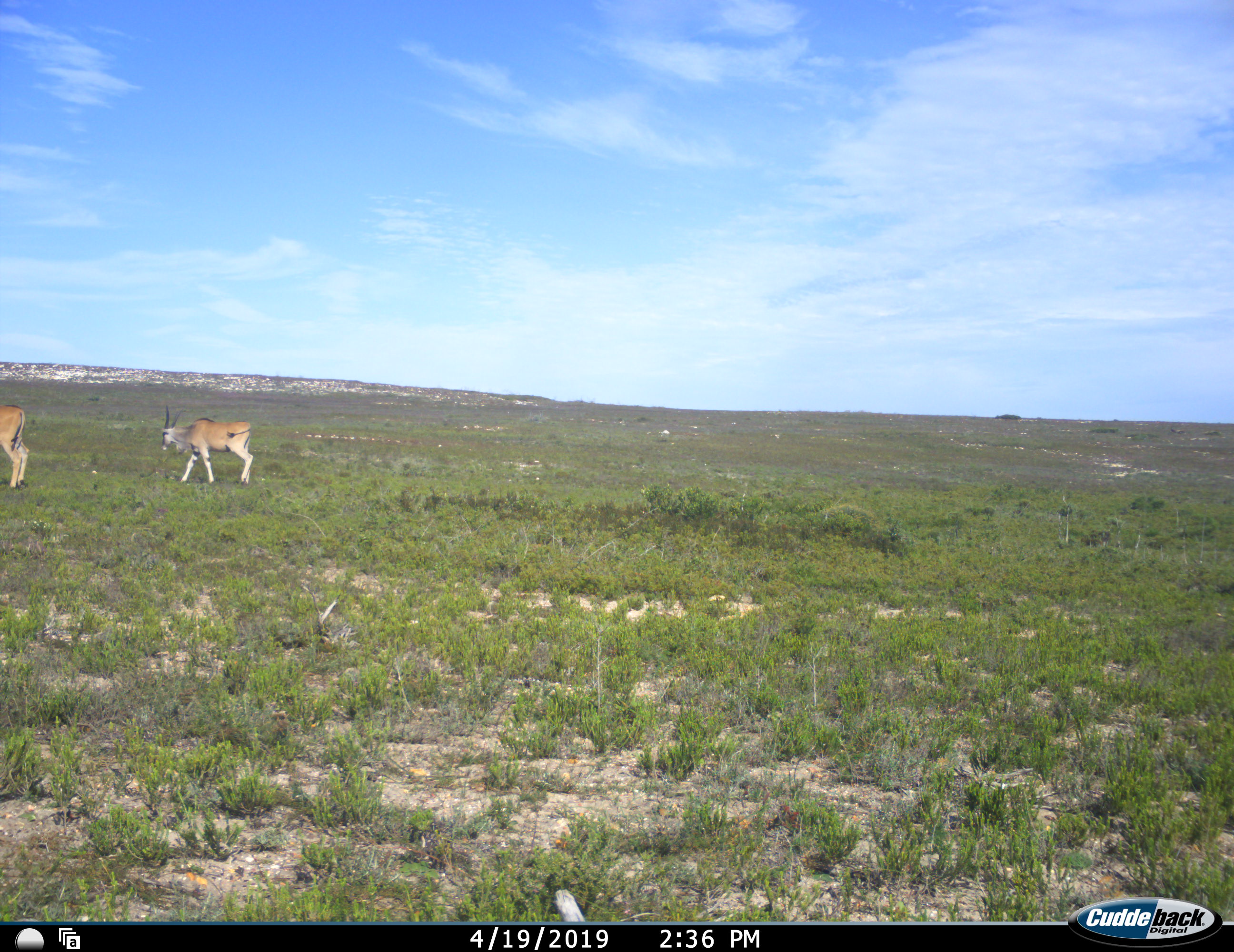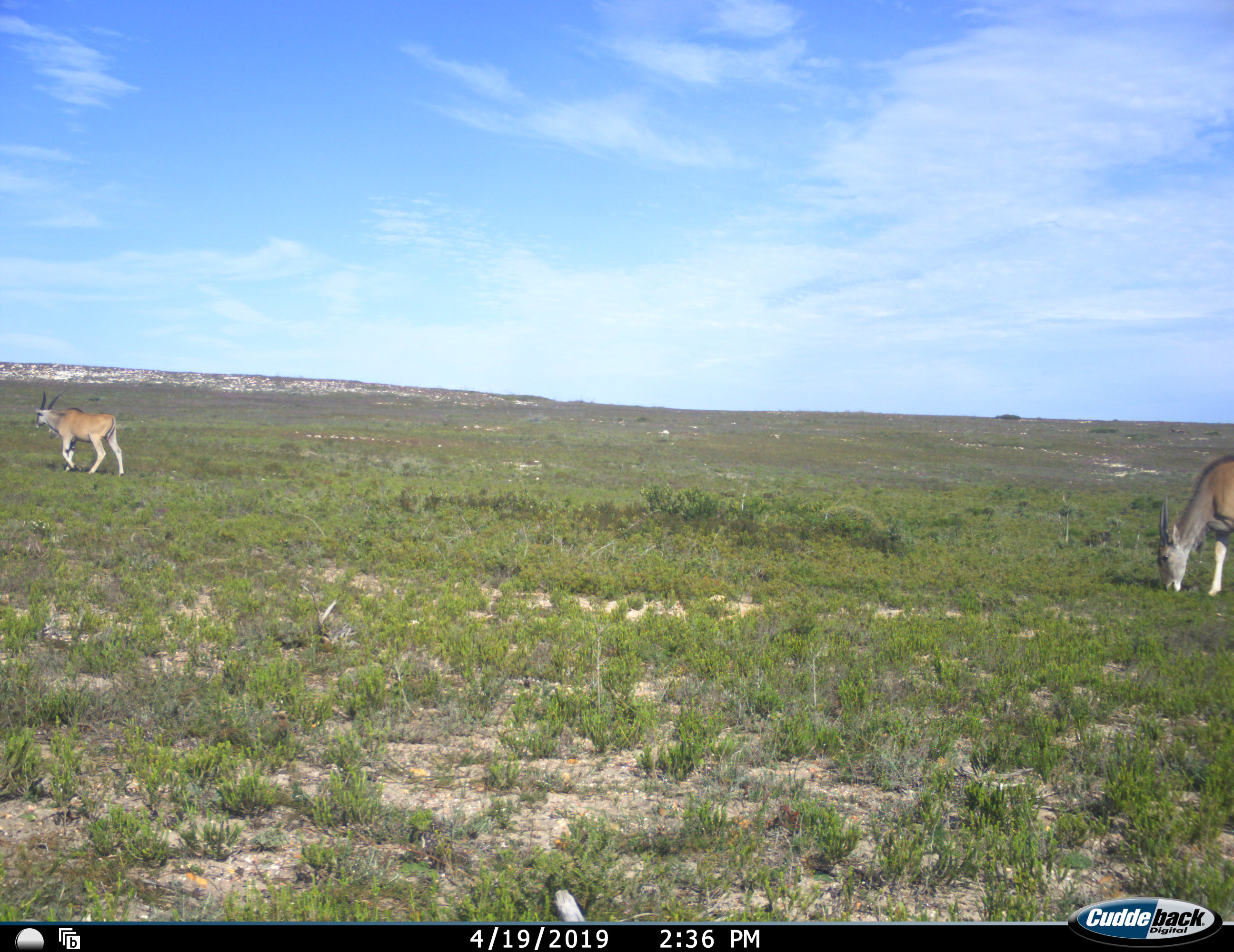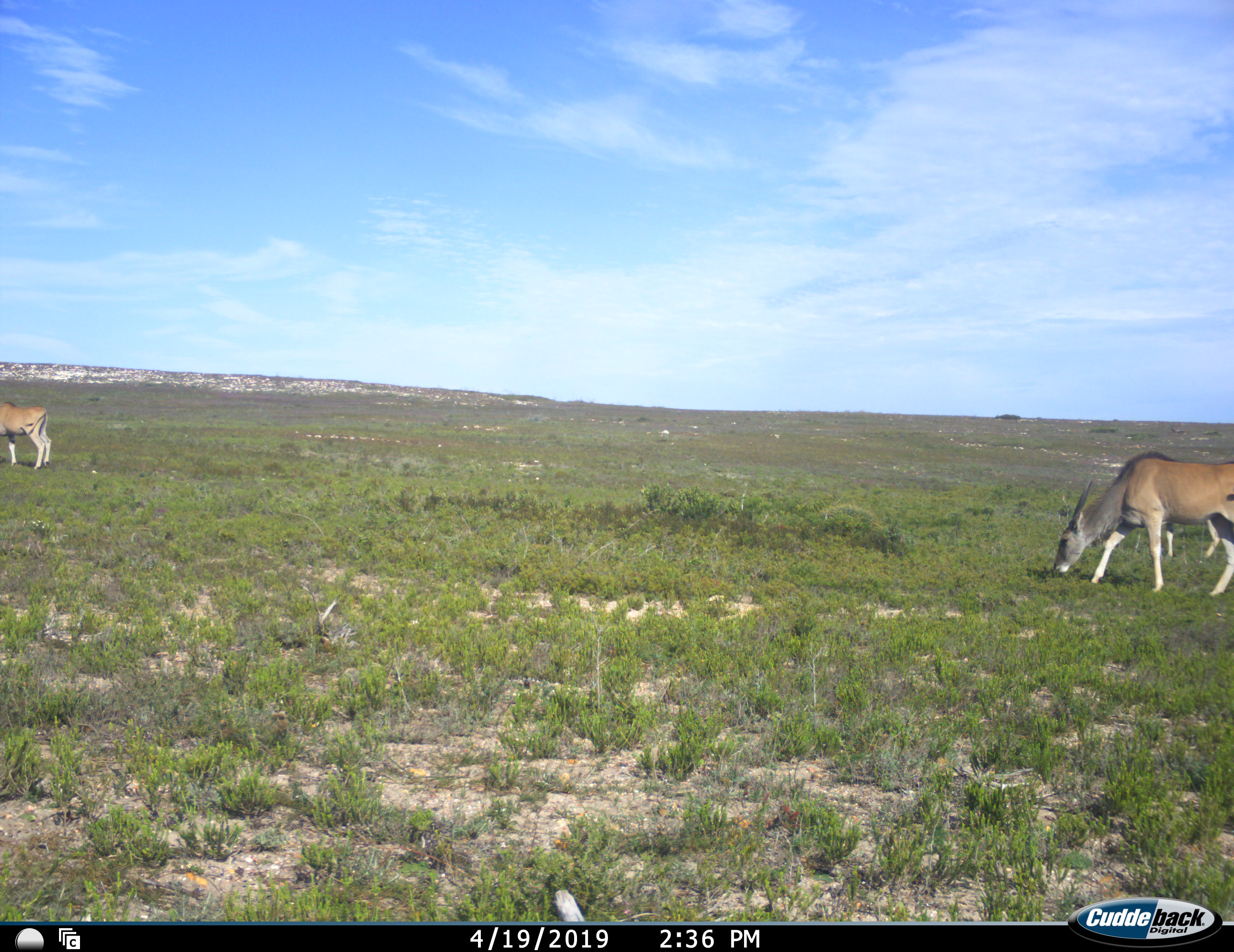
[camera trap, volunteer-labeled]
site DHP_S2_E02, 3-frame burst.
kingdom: Animalia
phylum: Chordata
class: Mammalia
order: Artiodactyla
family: Bovidae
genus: Tragelaphus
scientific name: Tragelaphus oryx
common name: eland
Eland (Tragelaphus oryx), count 4. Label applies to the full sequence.